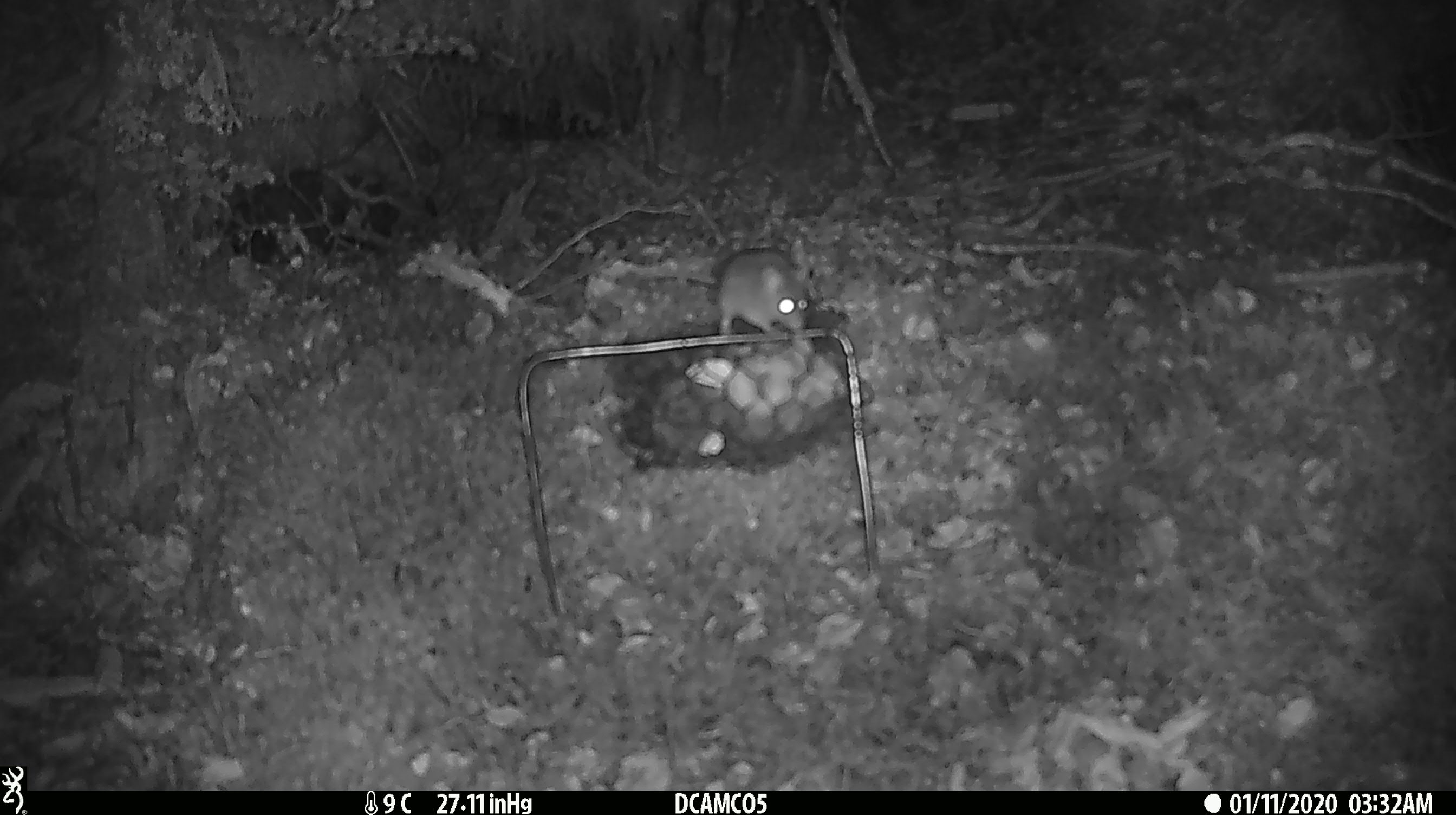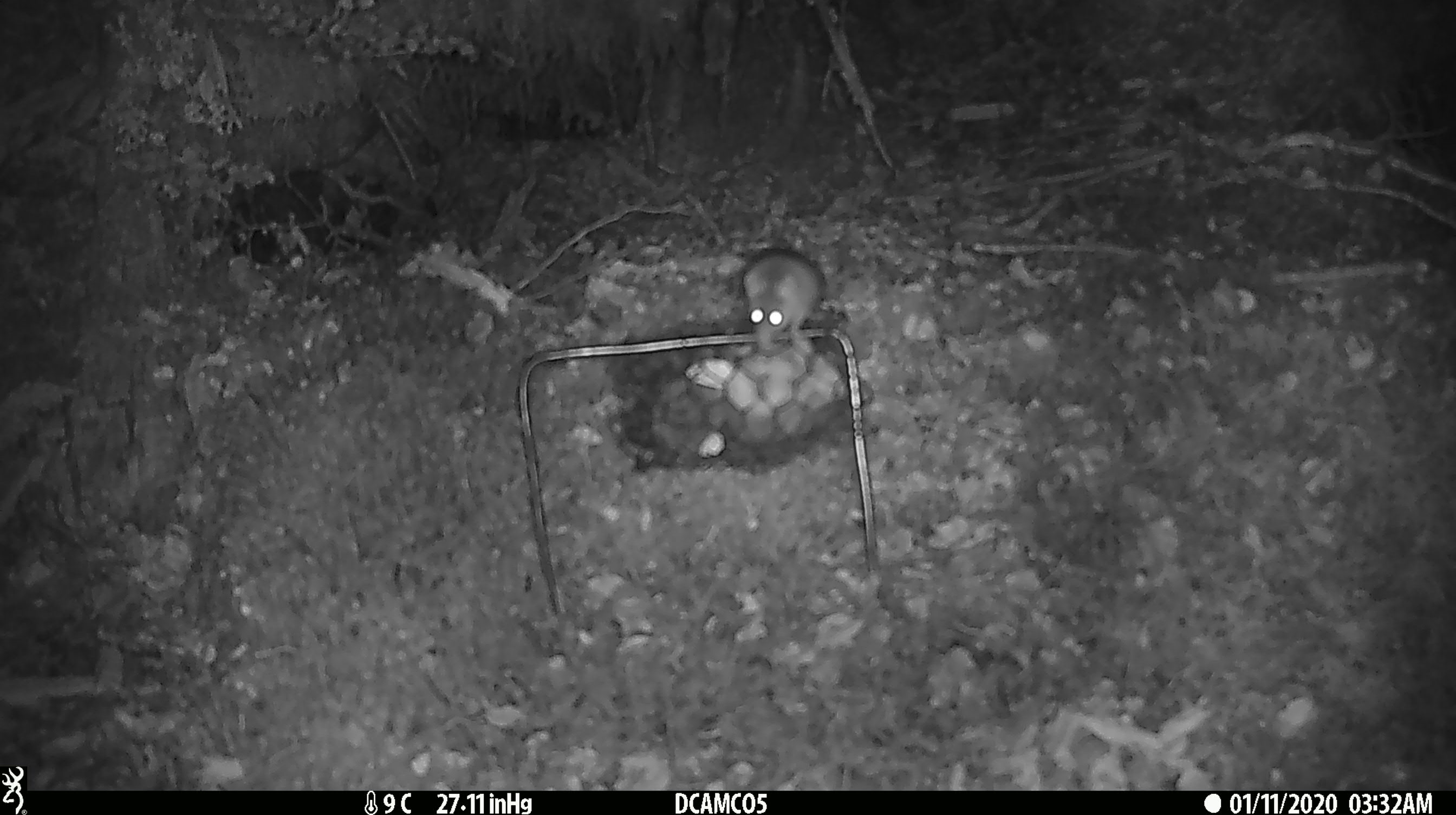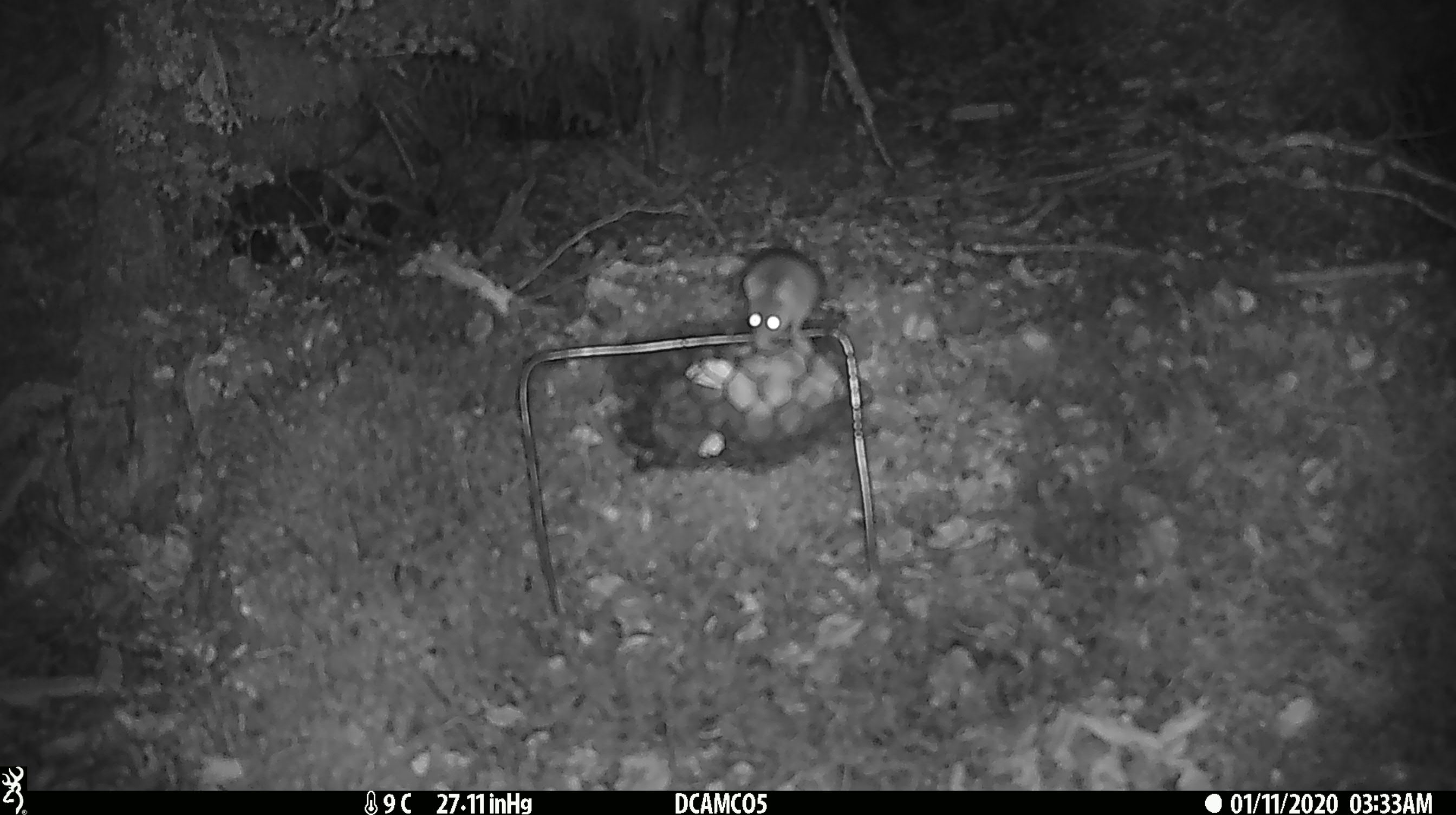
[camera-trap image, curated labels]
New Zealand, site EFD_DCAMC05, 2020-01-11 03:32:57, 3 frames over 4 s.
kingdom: Animalia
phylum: Chordata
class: Mammalia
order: Rodentia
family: Muridae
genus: Mus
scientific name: Mus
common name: mouse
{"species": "mouse (Mus)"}